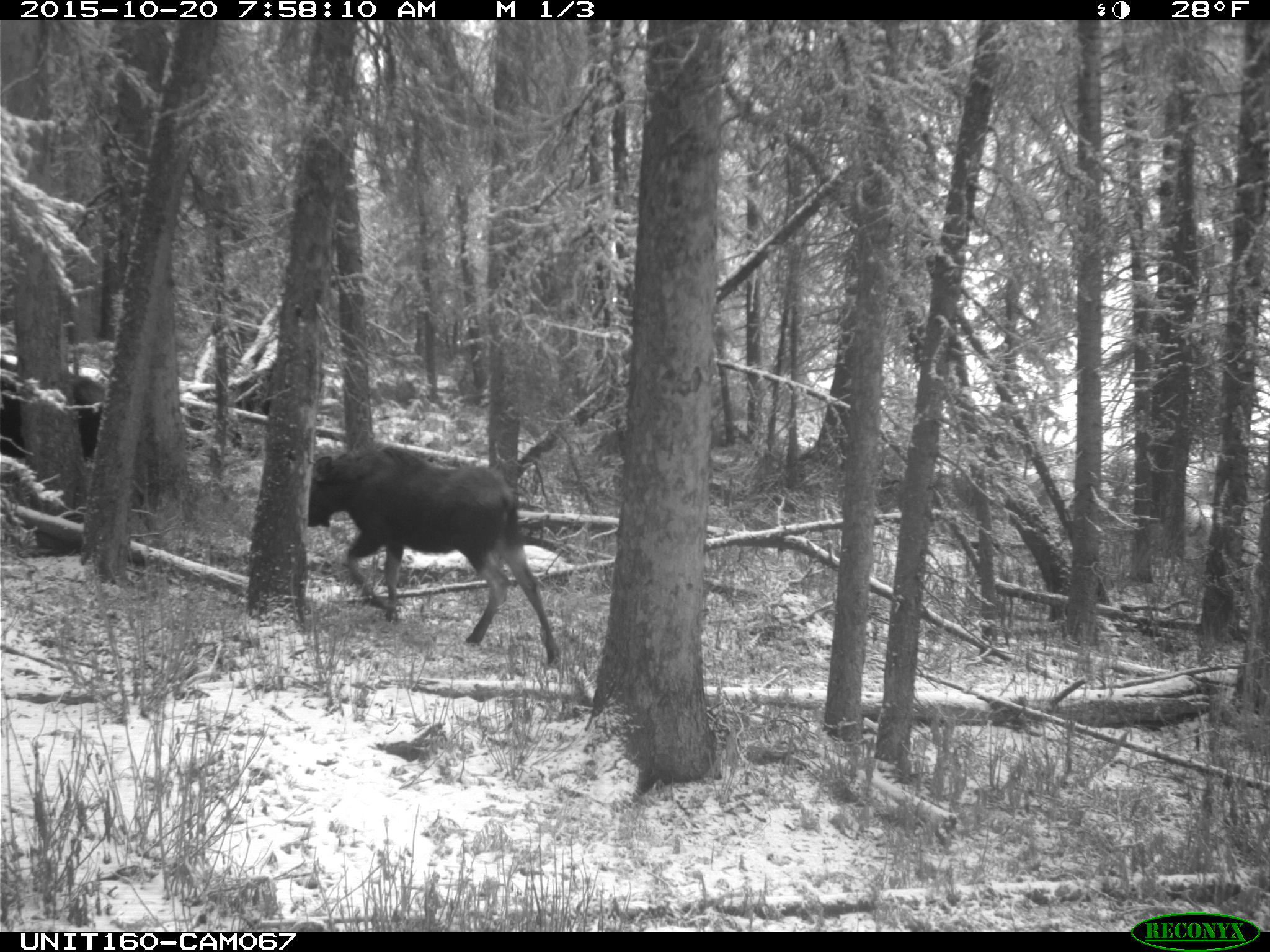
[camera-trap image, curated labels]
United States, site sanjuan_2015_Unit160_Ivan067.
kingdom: Animalia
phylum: Chordata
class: Mammalia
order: Artiodactyla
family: Cervidae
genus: Alces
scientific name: Alces alces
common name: moose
Alces alces (moose).